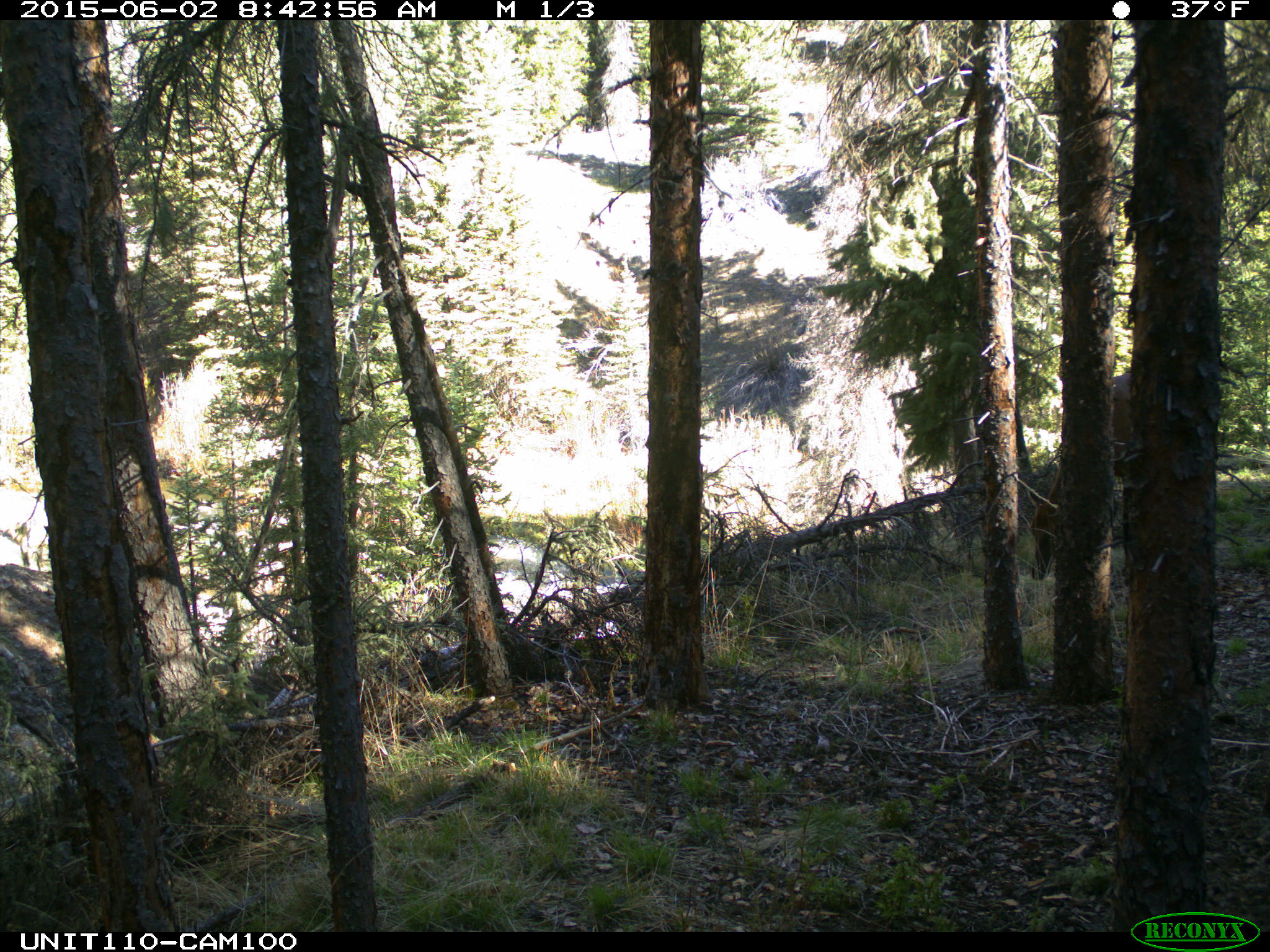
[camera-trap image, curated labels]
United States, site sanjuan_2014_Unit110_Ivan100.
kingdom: Animalia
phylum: Chordata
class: Mammalia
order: Artiodactyla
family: Cervidae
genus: Cervus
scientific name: Cervus elaphus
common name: red deer